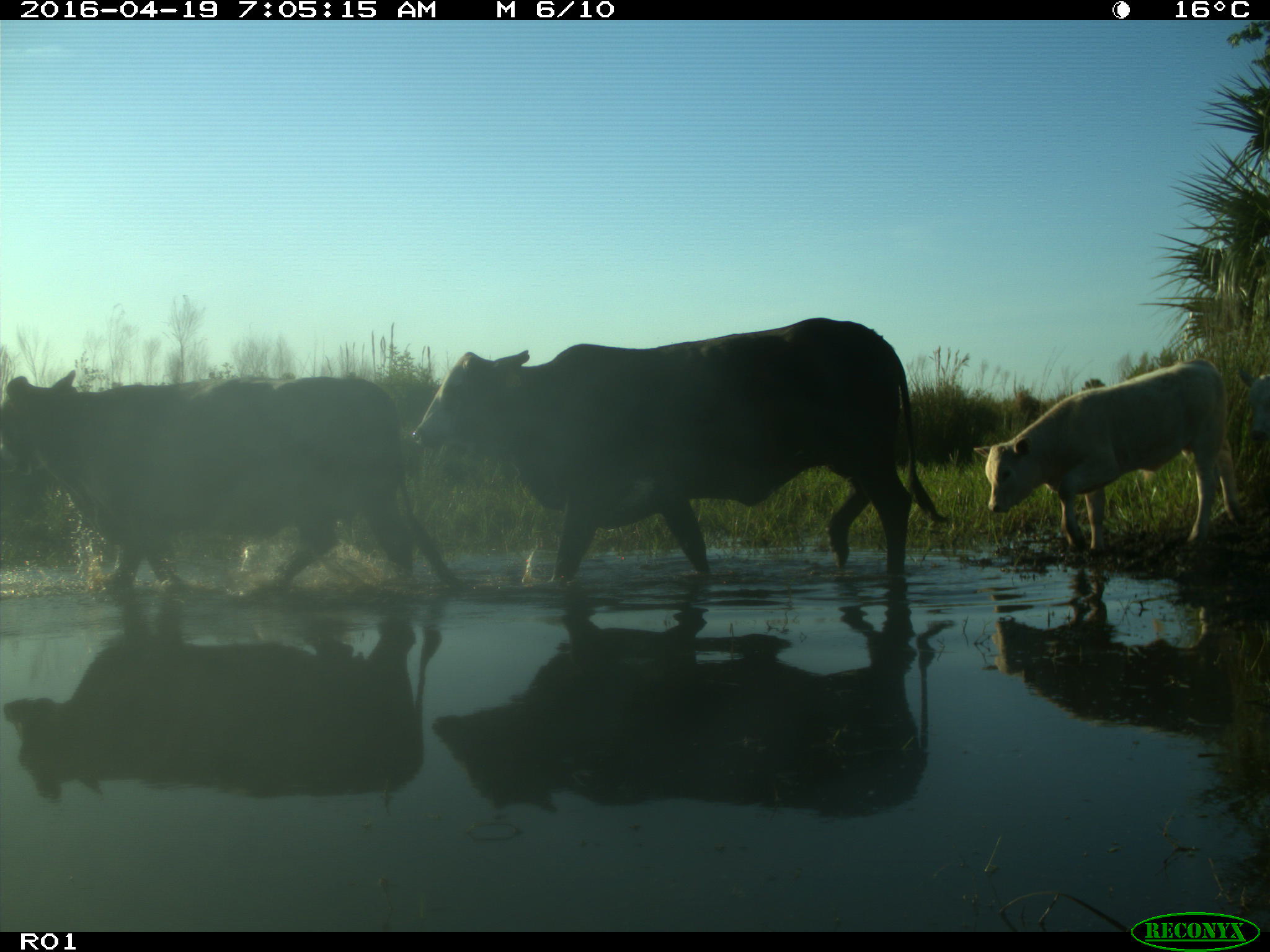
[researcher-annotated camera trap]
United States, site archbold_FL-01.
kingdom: Animalia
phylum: Chordata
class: Mammalia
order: Artiodactyla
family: Bovidae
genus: Bos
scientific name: Bos taurus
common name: domestic cow